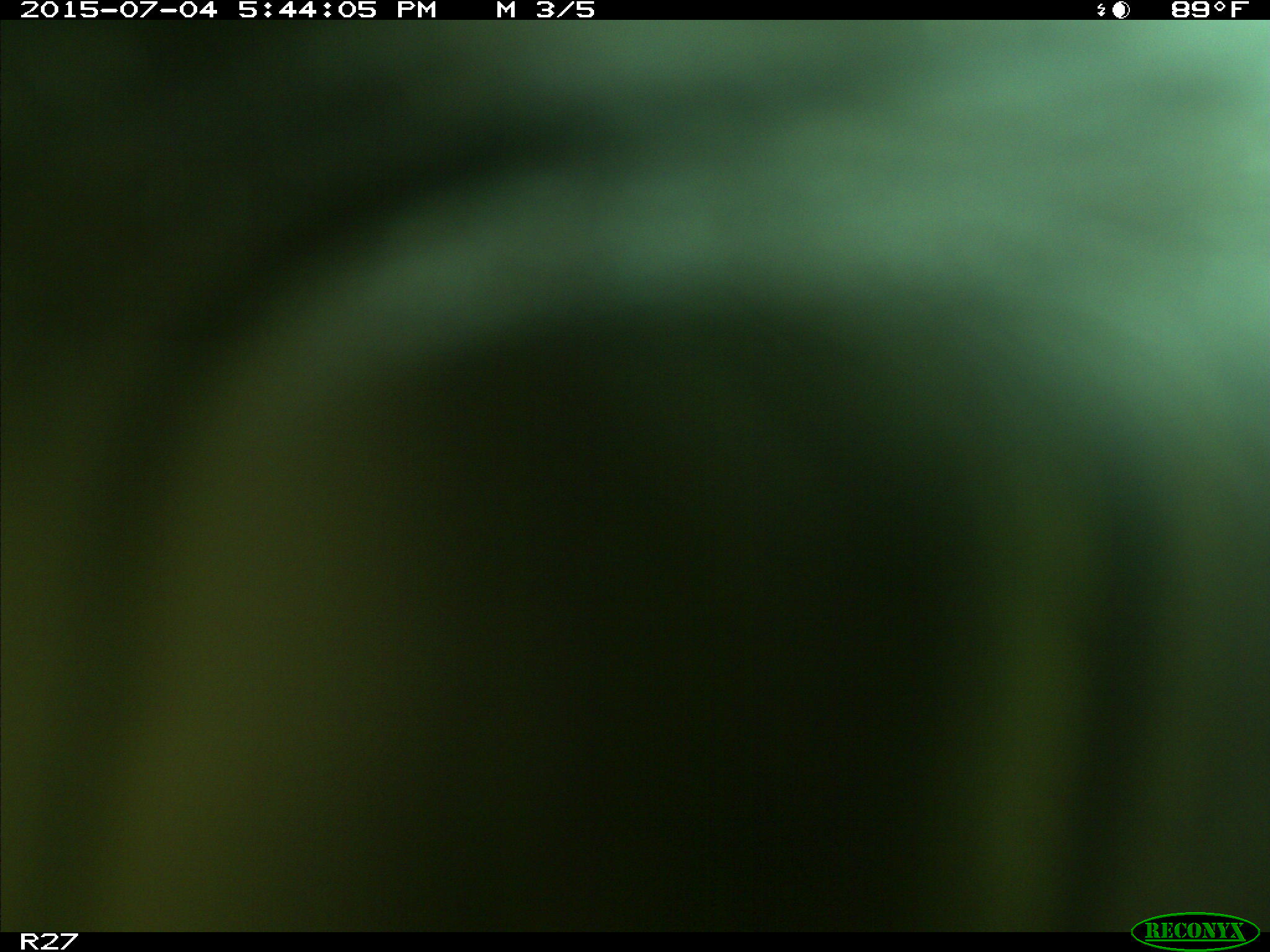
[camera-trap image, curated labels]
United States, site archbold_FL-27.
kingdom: Animalia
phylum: Chordata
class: Mammalia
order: Artiodactyla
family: Bovidae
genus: Bos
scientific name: Bos taurus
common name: domestic cow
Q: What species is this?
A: Bos taurus (domestic cow).